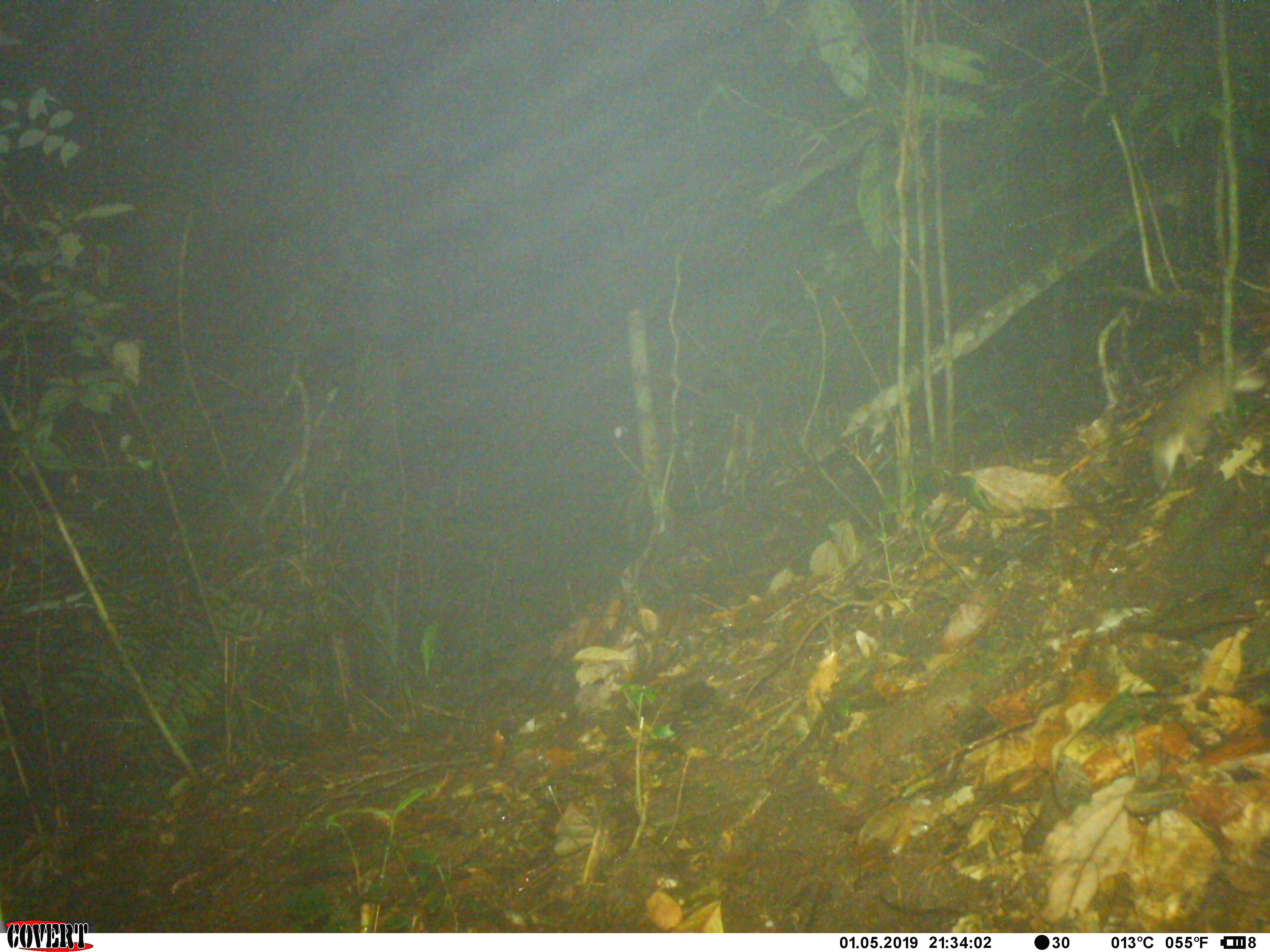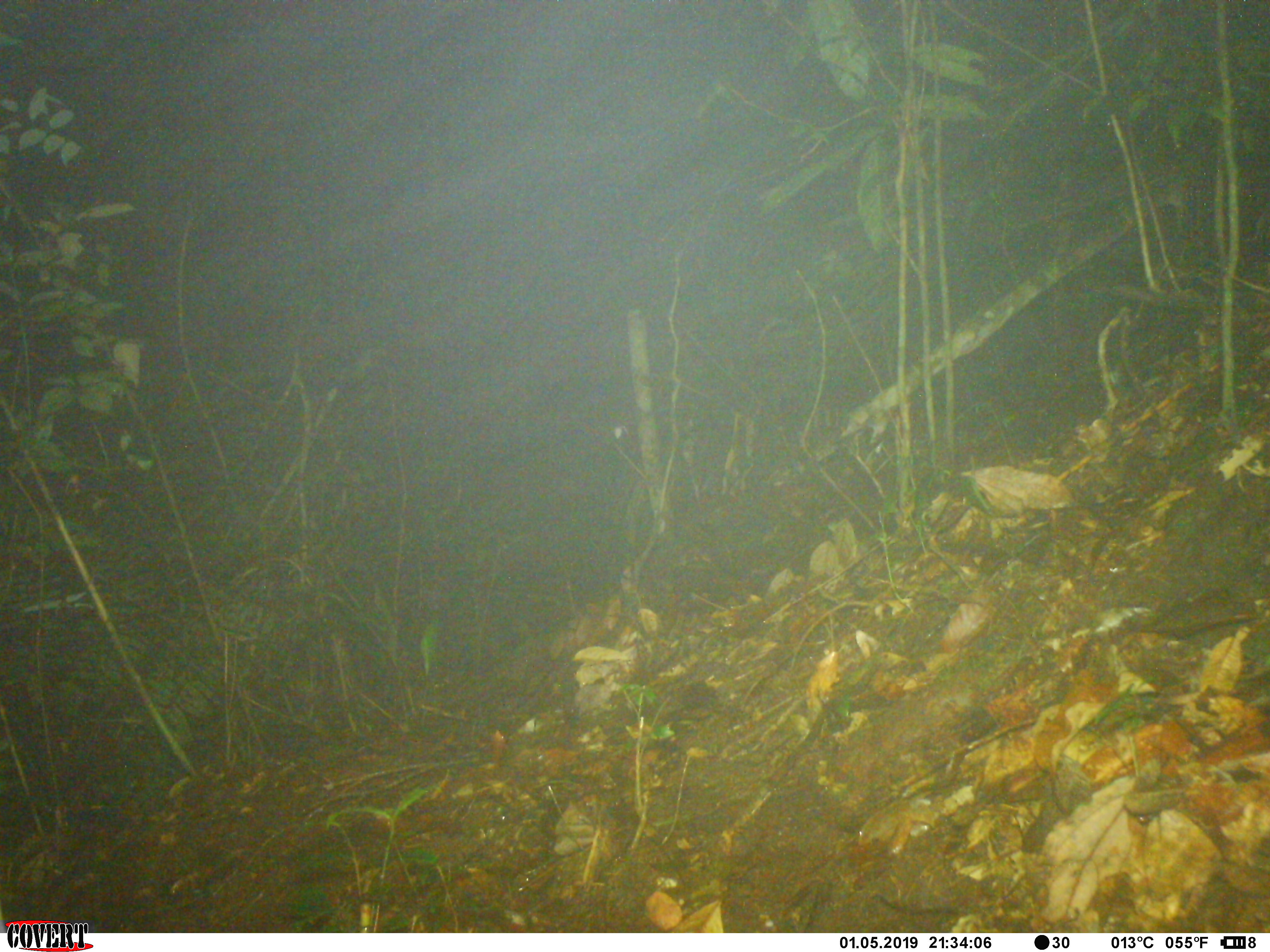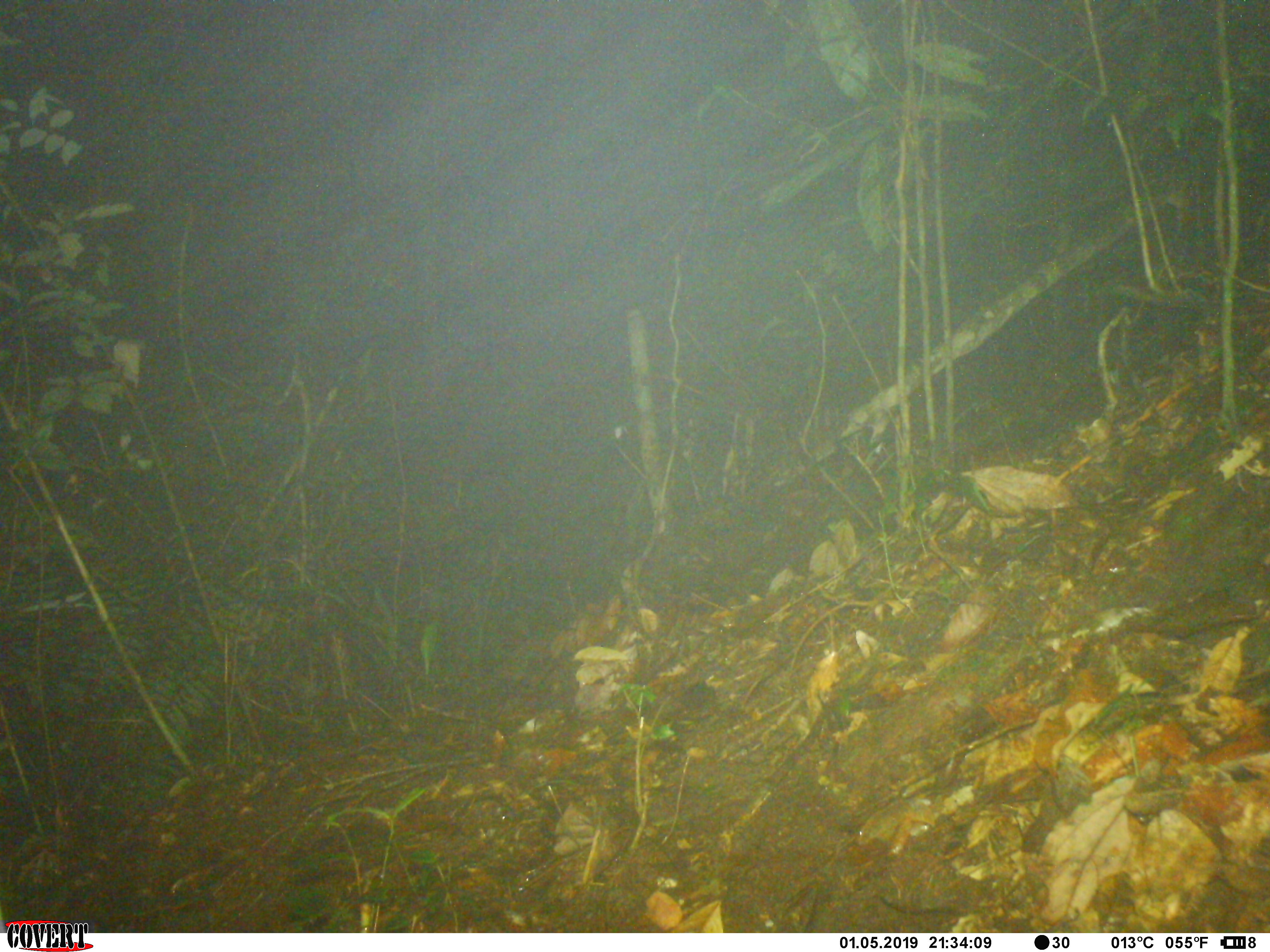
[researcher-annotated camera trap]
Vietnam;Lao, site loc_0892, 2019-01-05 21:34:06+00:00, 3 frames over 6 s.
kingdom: Animalia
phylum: Chordata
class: Mammalia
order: Rodentia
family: Muridae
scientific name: Muridae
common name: old-world mice and rats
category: unidentified murid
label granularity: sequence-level